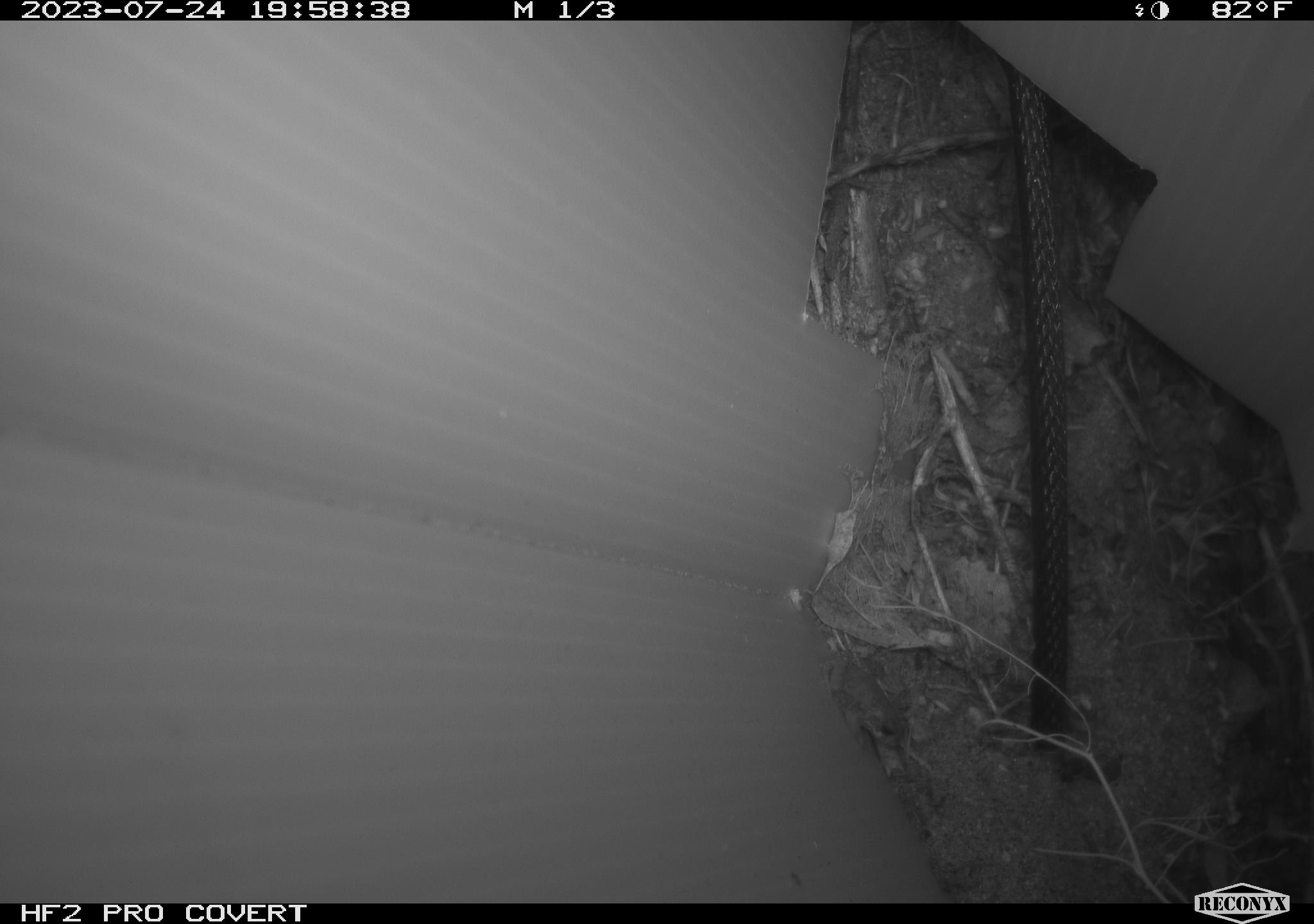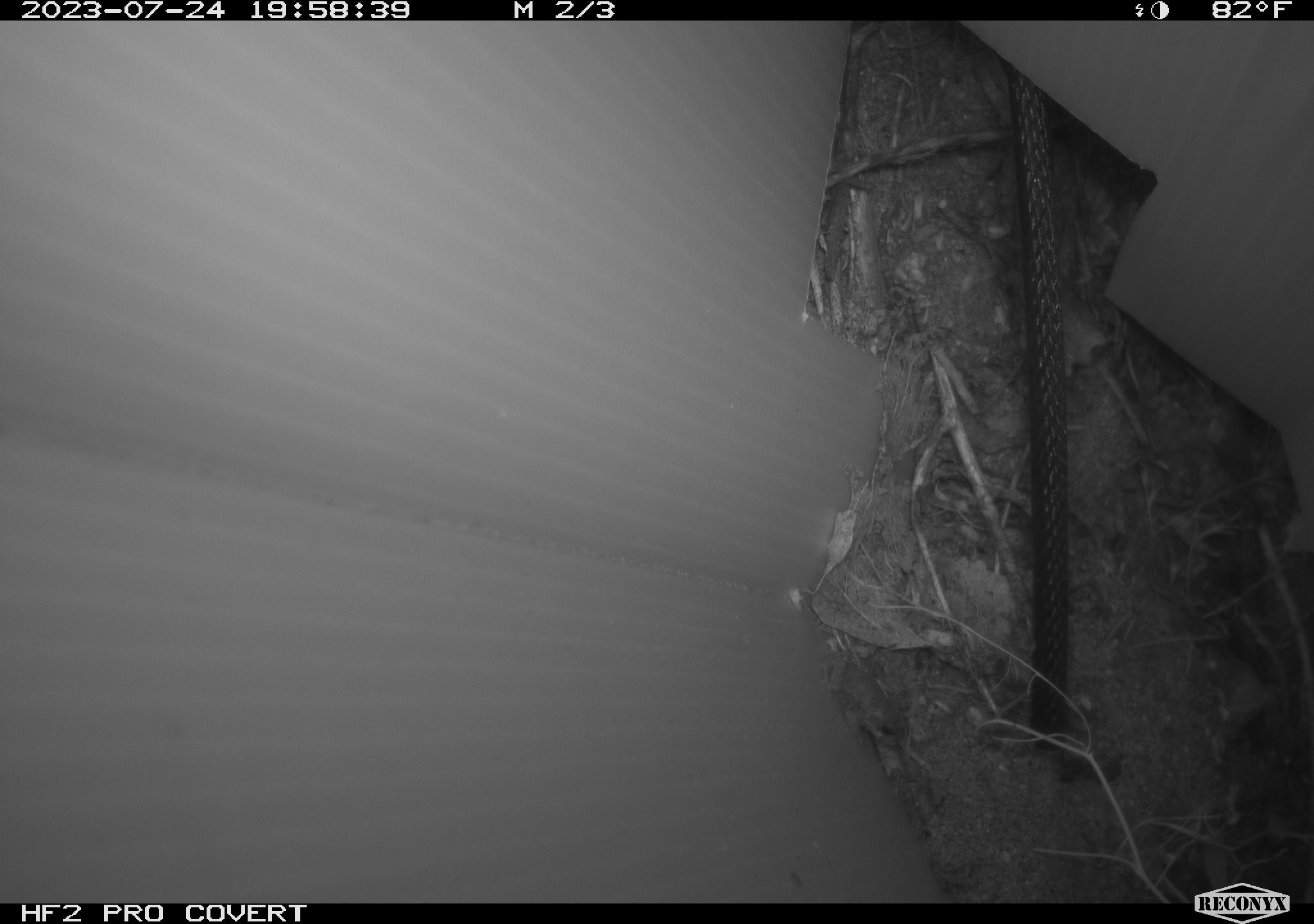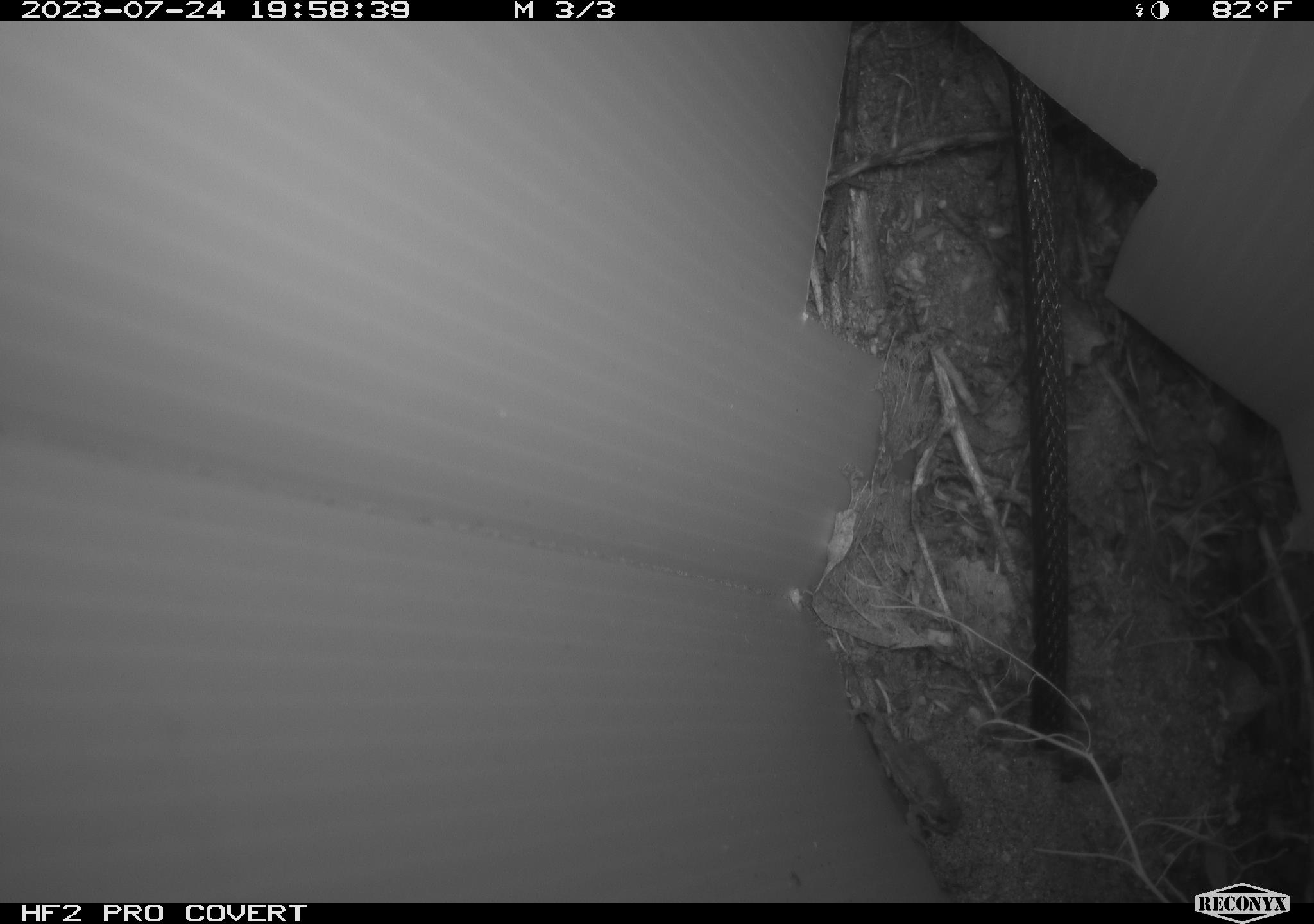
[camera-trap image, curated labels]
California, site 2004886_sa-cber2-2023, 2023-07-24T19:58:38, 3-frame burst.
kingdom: Animalia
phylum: Chordata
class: Amphibia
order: Anura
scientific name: Anura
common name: frogs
Frogs (Anura).